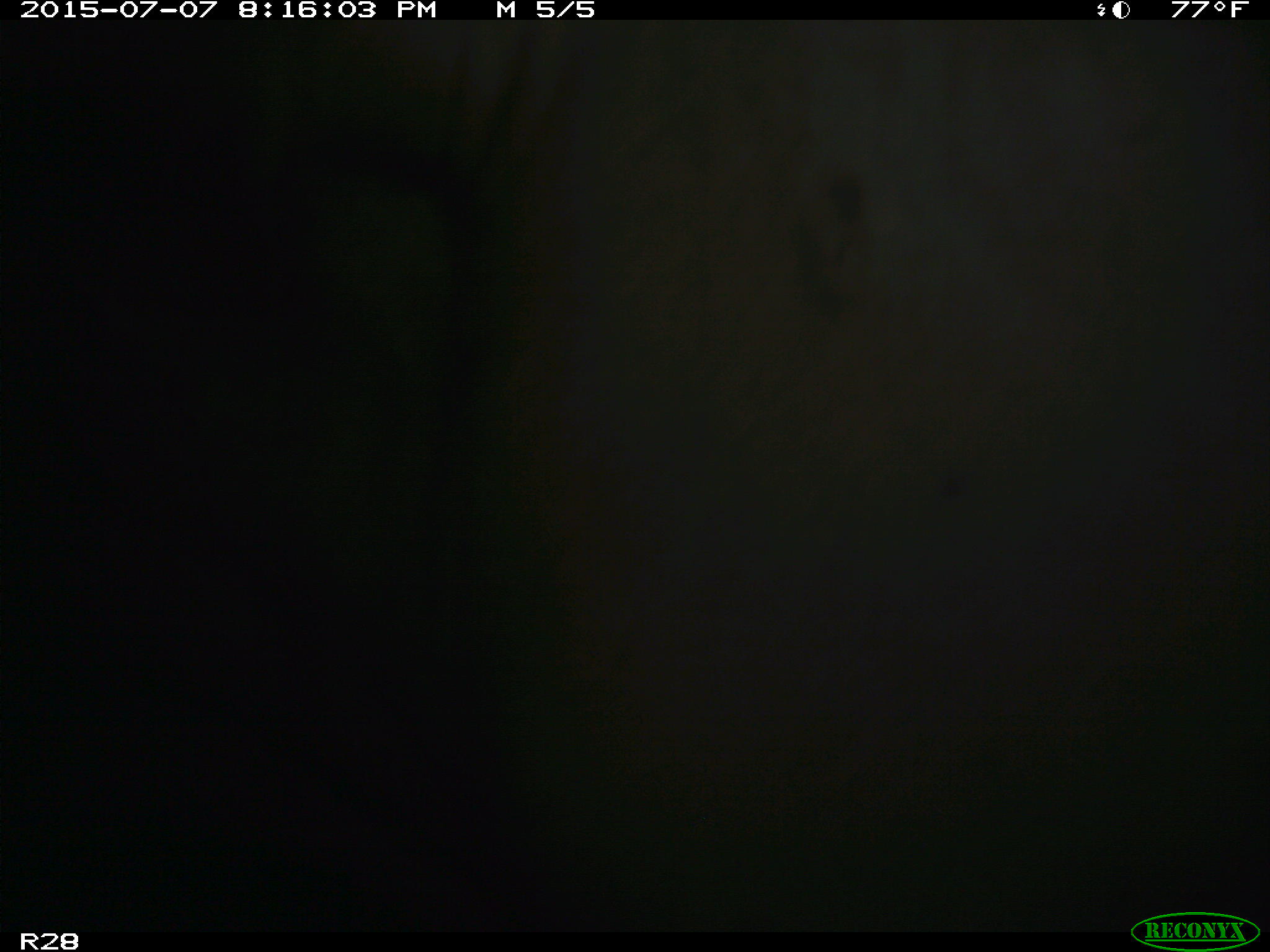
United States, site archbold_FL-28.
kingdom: Animalia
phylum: Chordata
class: Mammalia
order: Artiodactyla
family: Bovidae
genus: Bos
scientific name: Bos taurus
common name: domestic cow